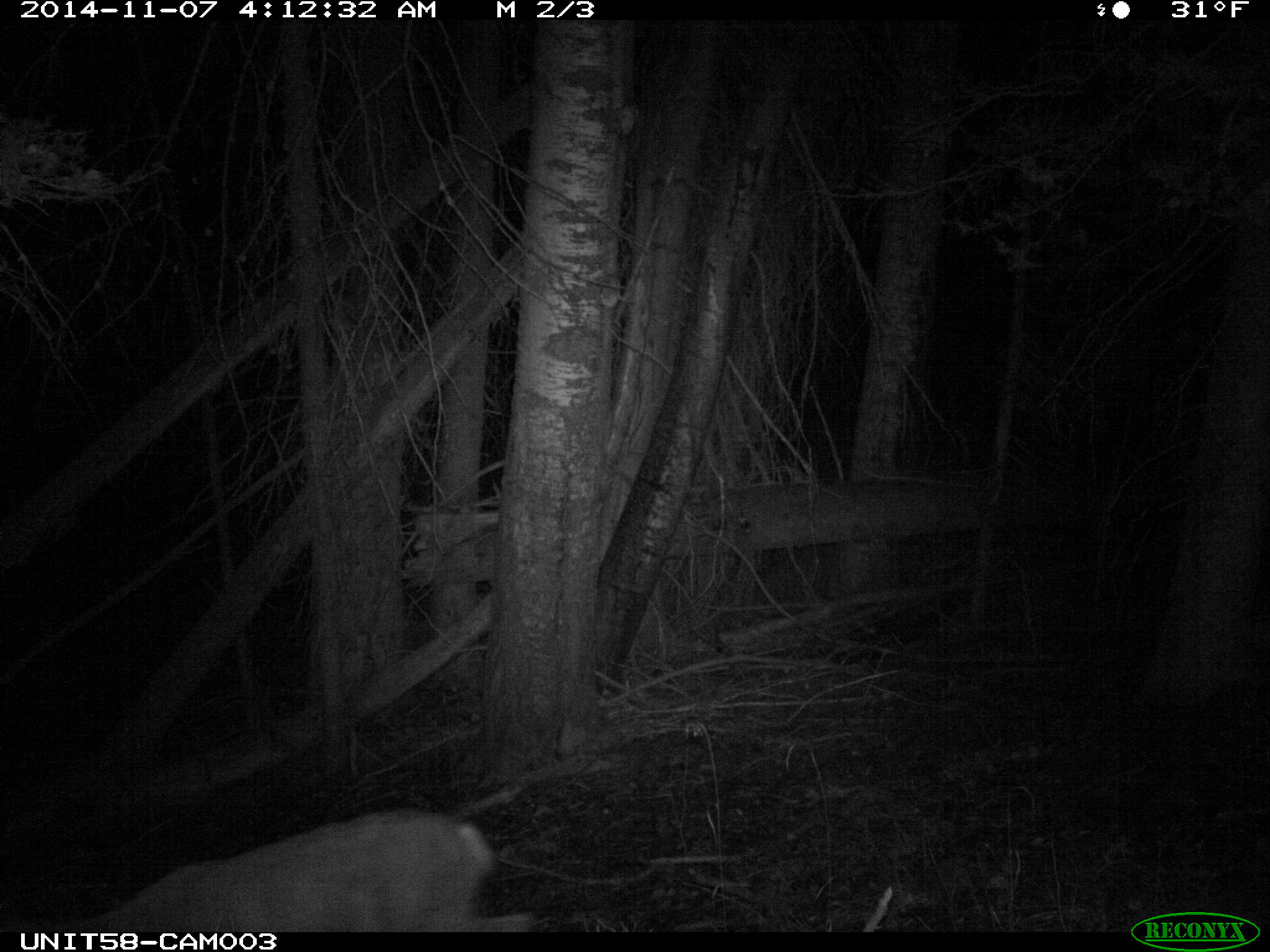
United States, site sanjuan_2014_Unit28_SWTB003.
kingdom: Animalia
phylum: Chordata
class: Mammalia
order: Artiodactyla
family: Cervidae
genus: Odocoileus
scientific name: Odocoileus hemionus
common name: mule deer